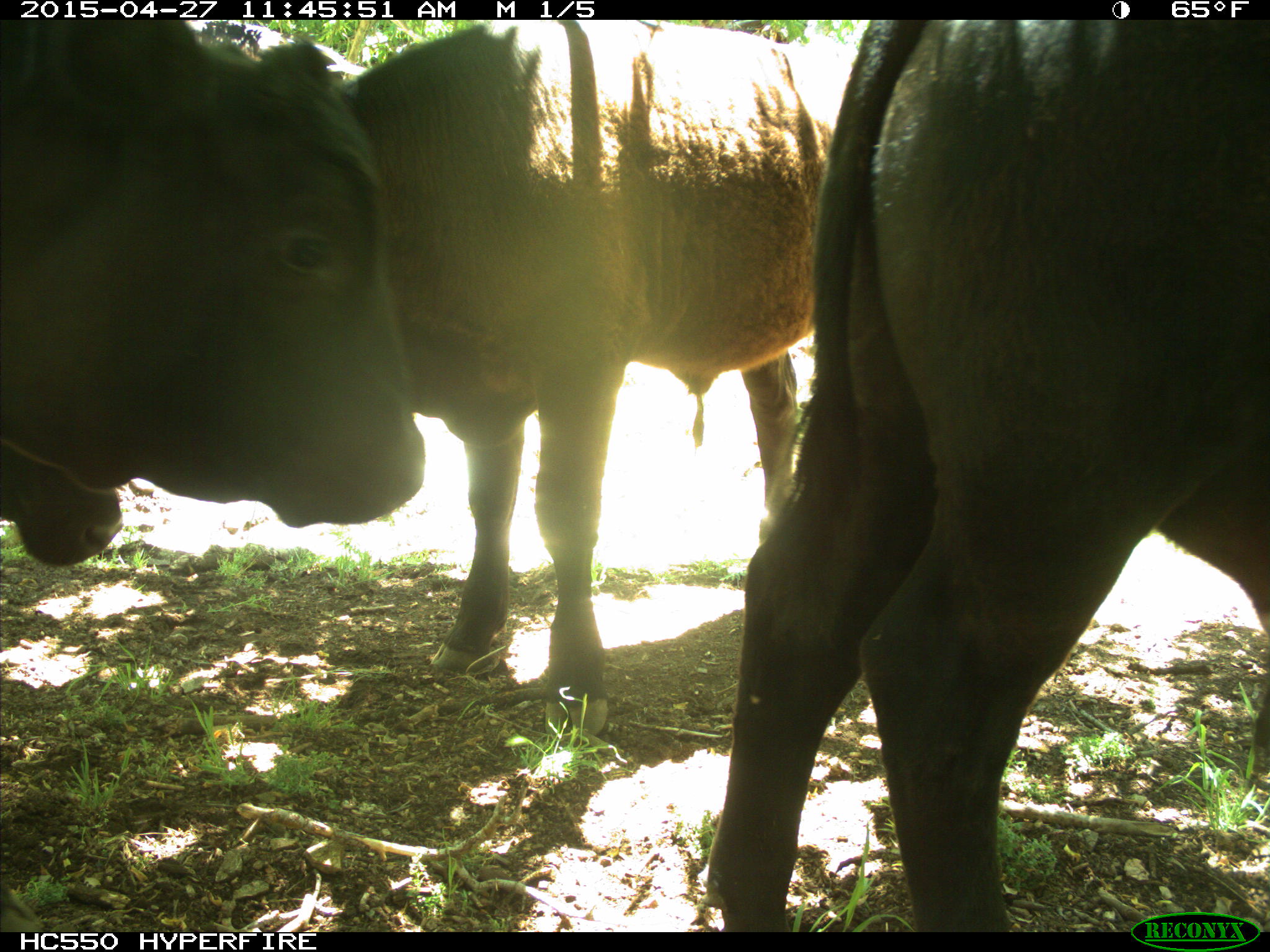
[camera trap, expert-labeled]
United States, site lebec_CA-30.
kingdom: Animalia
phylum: Chordata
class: Mammalia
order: Artiodactyla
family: Bovidae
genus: Bos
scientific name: Bos taurus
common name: domestic cow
Bos taurus (domestic cow).